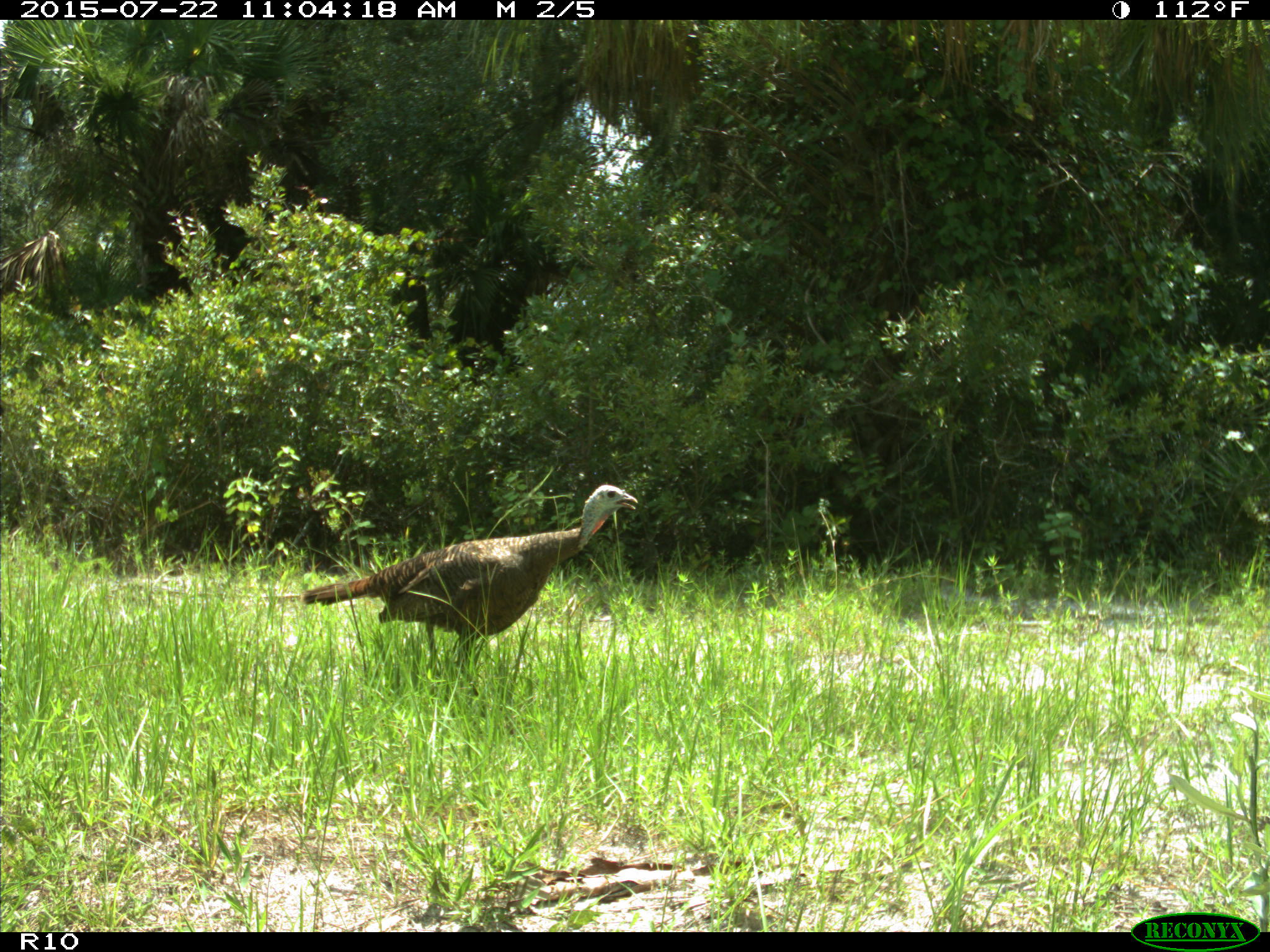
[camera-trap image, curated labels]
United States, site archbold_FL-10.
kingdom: Animalia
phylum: Chordata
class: Aves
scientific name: Aves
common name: birds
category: unidentified bird